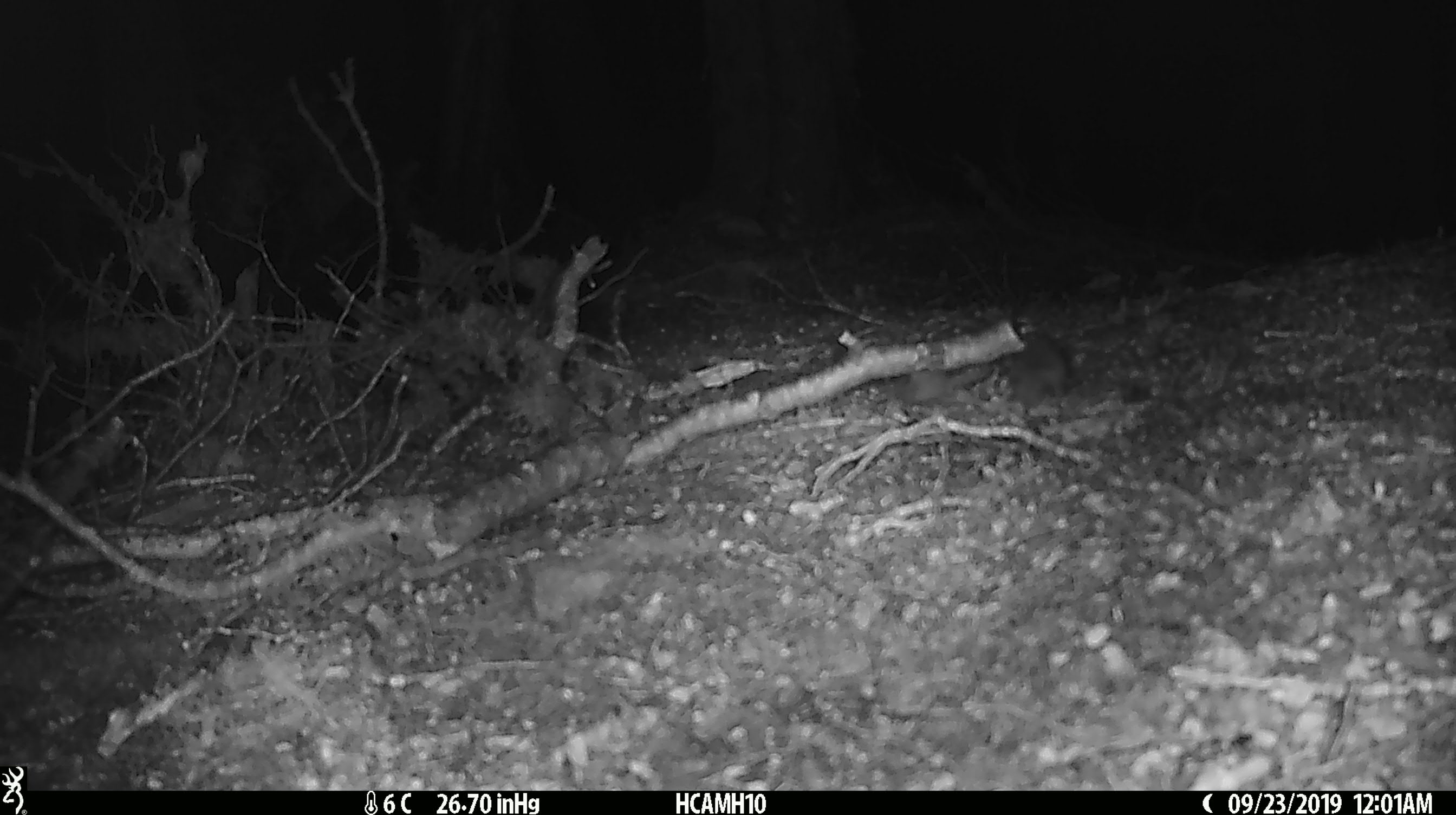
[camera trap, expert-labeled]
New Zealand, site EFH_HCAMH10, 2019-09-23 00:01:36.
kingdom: Animalia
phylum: Chordata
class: Mammalia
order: Rodentia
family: Muridae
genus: Mus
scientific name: Mus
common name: mouse